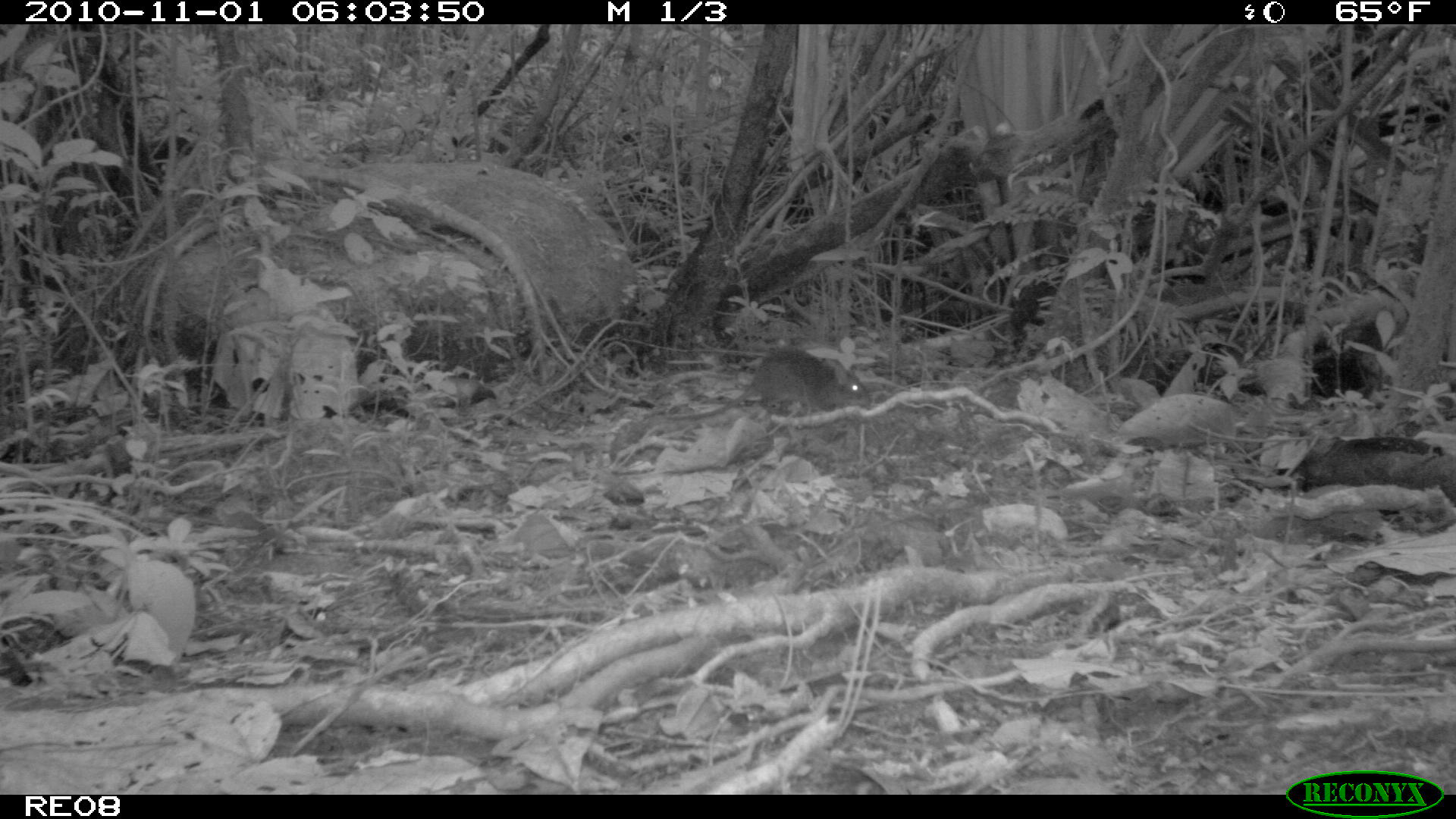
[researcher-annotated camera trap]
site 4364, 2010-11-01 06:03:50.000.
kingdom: Animalia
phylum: Chordata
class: Mammalia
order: Rodentia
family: Muridae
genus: Rattus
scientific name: Rattus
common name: rodent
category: unknown rat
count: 1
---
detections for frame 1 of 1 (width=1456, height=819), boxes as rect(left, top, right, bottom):
unknown rat: rect(665, 344, 870, 416)